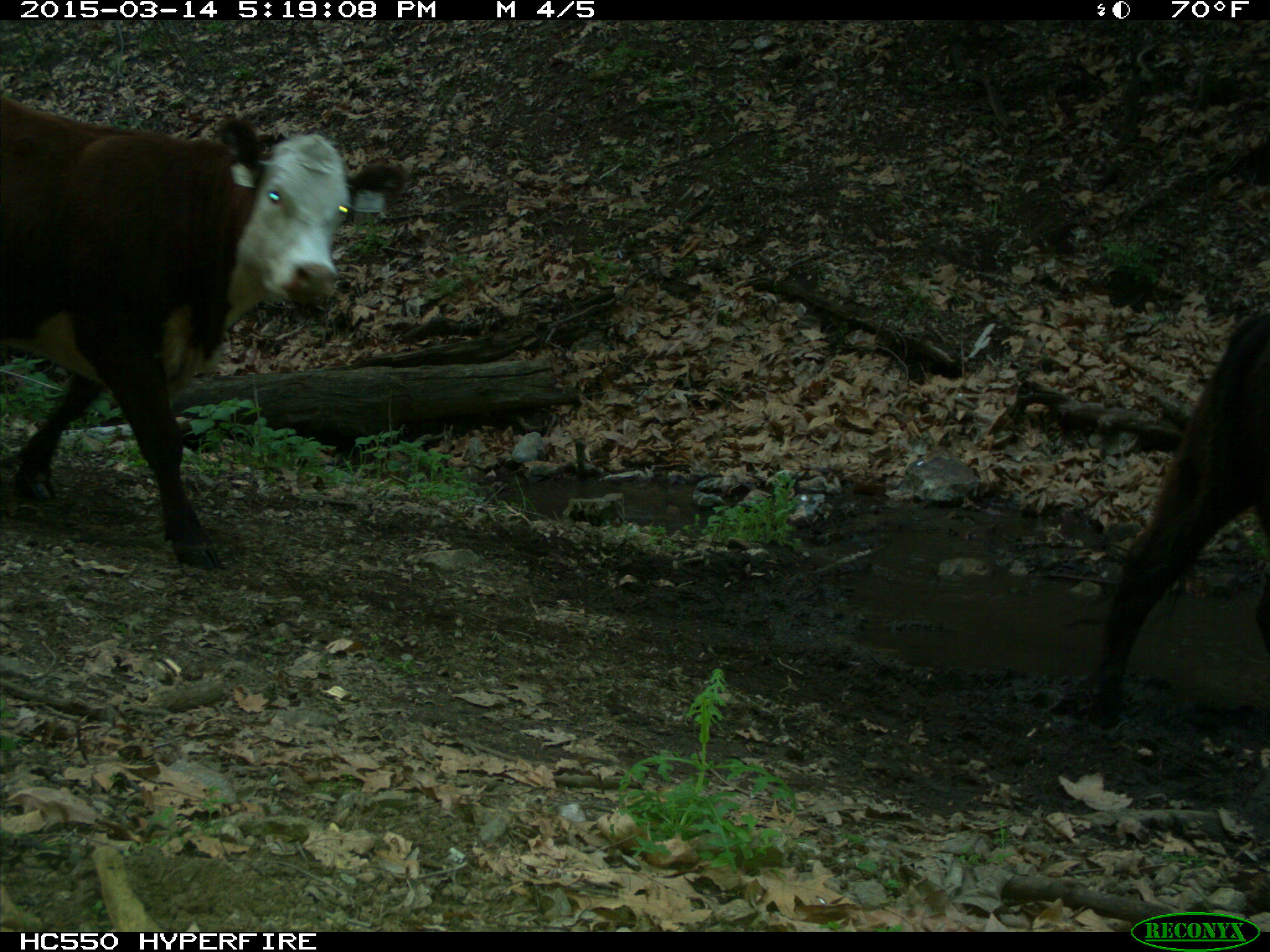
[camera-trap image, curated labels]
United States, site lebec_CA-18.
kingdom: Animalia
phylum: Chordata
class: Mammalia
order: Artiodactyla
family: Bovidae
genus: Bos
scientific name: Bos taurus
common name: domestic cow